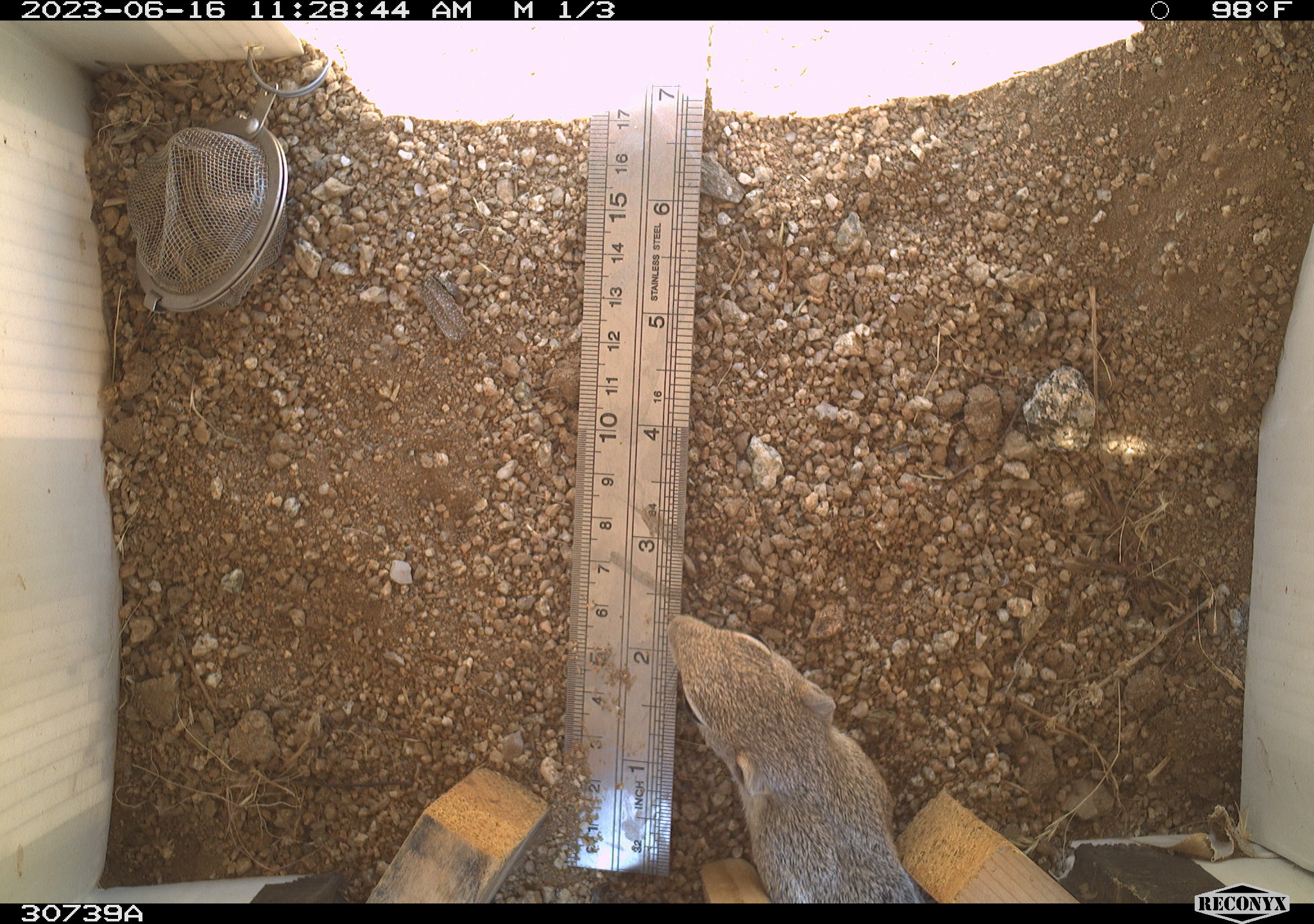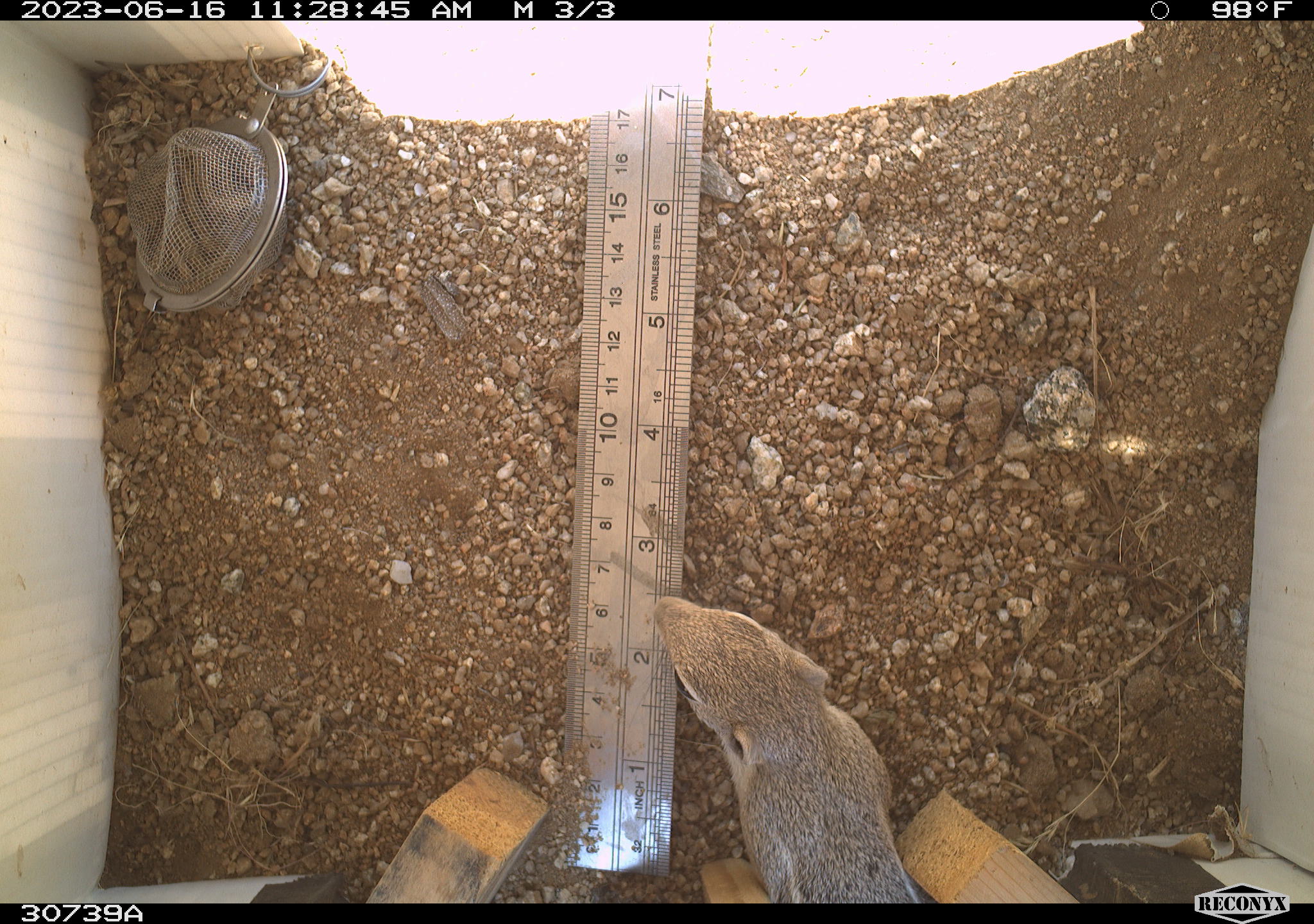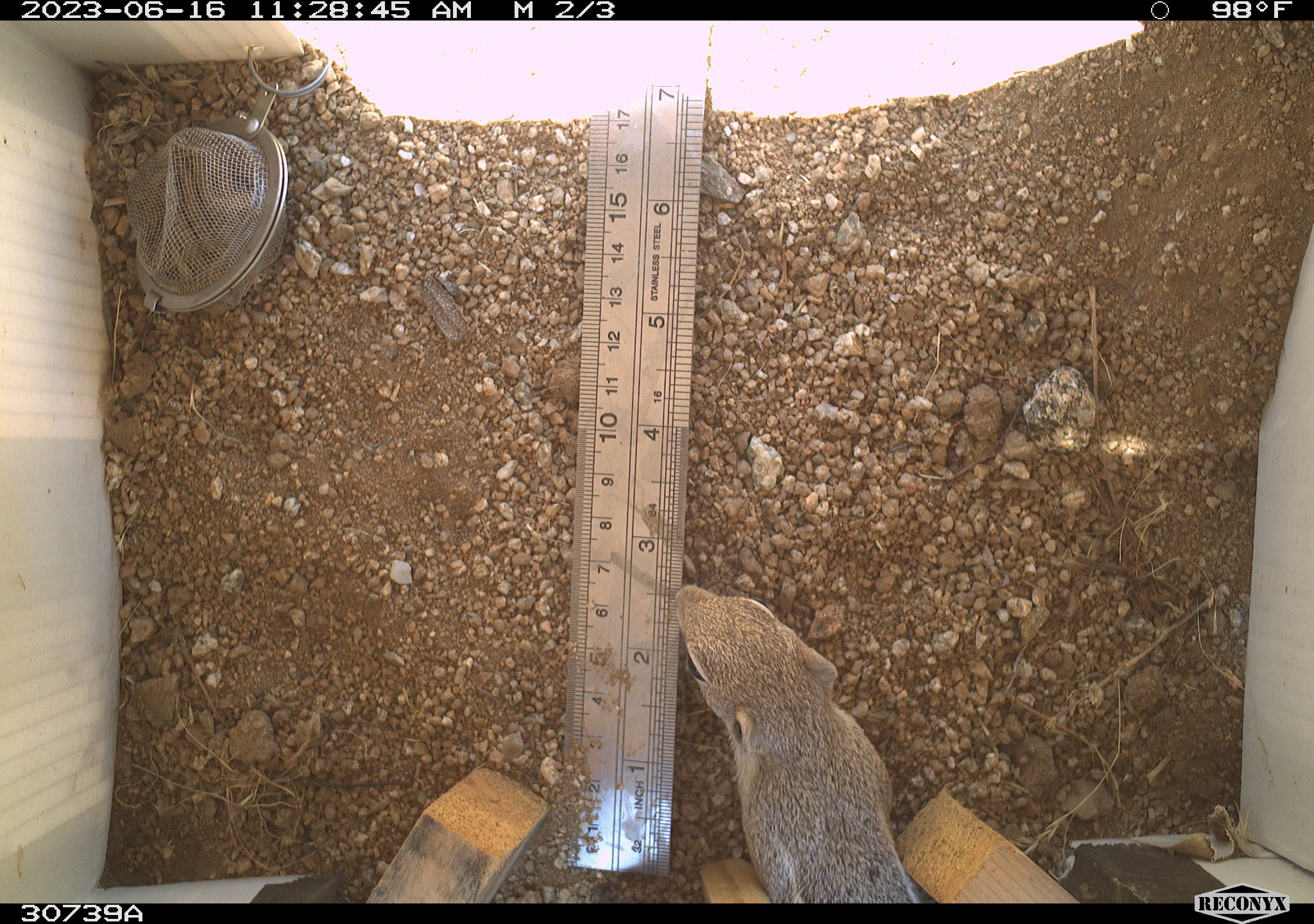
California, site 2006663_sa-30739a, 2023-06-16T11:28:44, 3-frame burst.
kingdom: Animalia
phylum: Chordata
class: Mammalia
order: Rodentia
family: Sciuridae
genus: Ammospermophilus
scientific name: Ammospermophilus leucurus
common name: white-tailed antelope squirrel